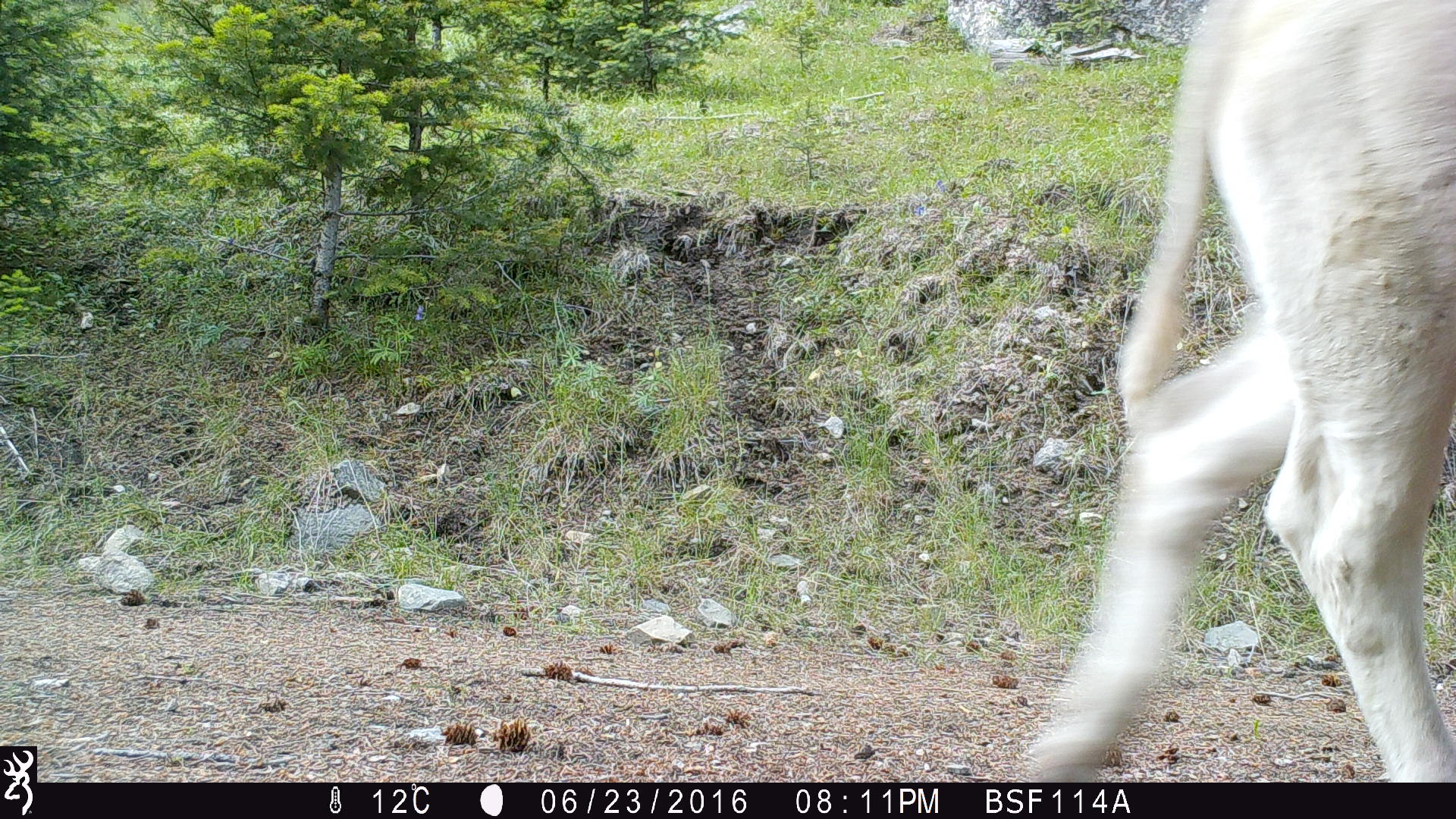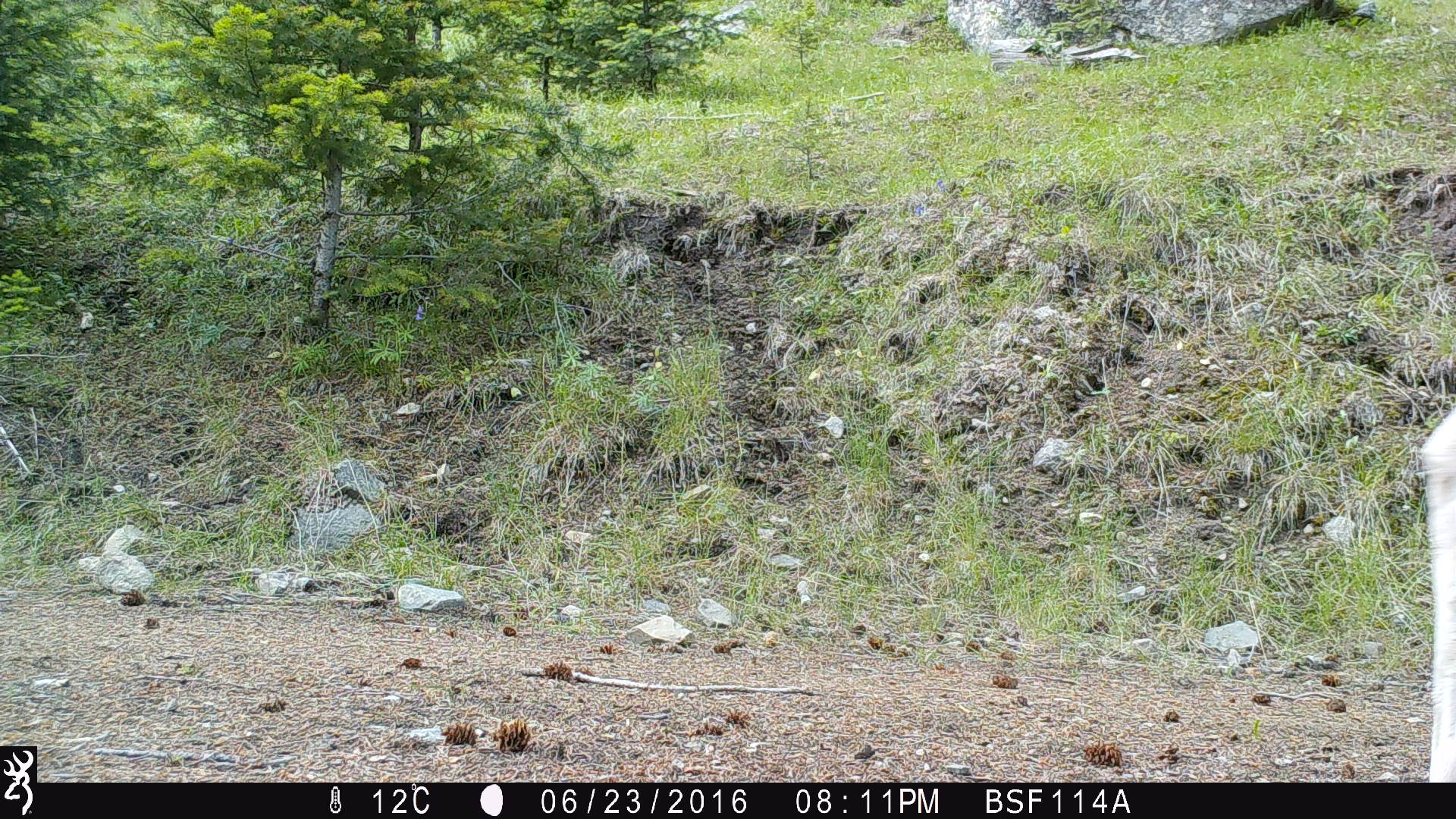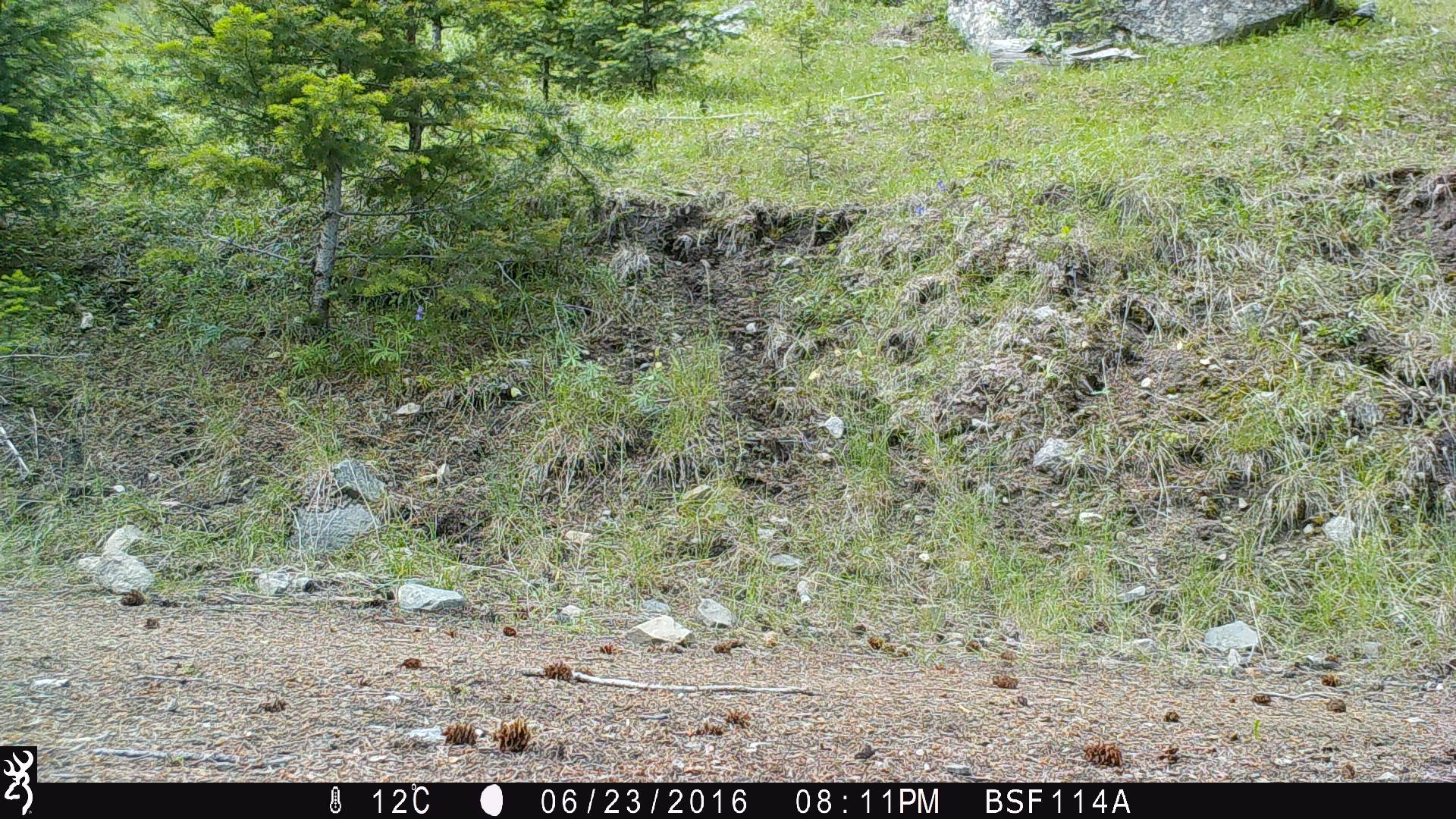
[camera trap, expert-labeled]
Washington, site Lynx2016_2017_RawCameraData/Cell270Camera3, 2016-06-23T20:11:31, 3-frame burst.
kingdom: Animalia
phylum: Chordata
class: Mammalia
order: Artiodactyla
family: Bovidae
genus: Bos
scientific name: Bos taurus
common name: domestic cattle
Domestic cattle (Bos taurus). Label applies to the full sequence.